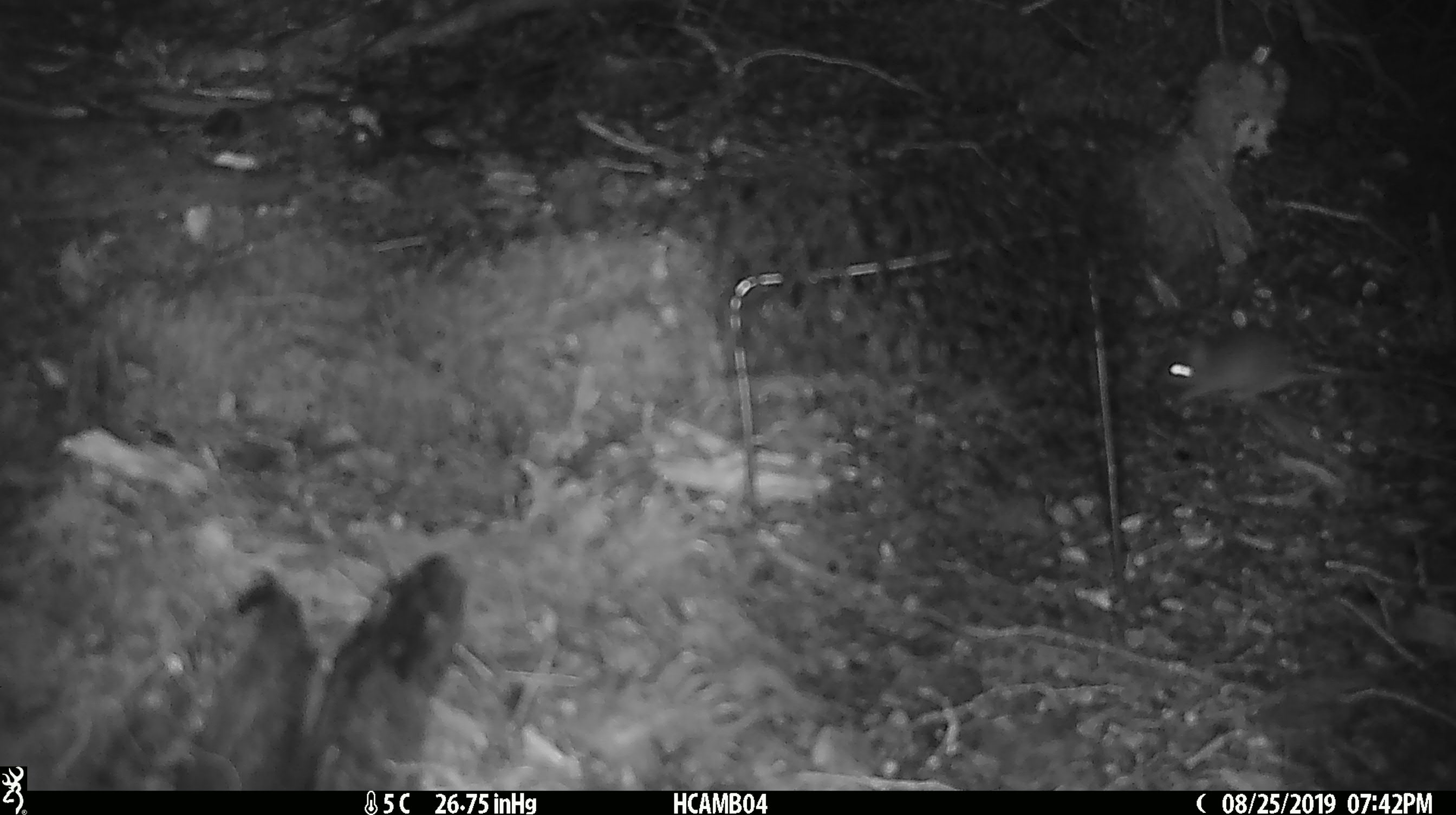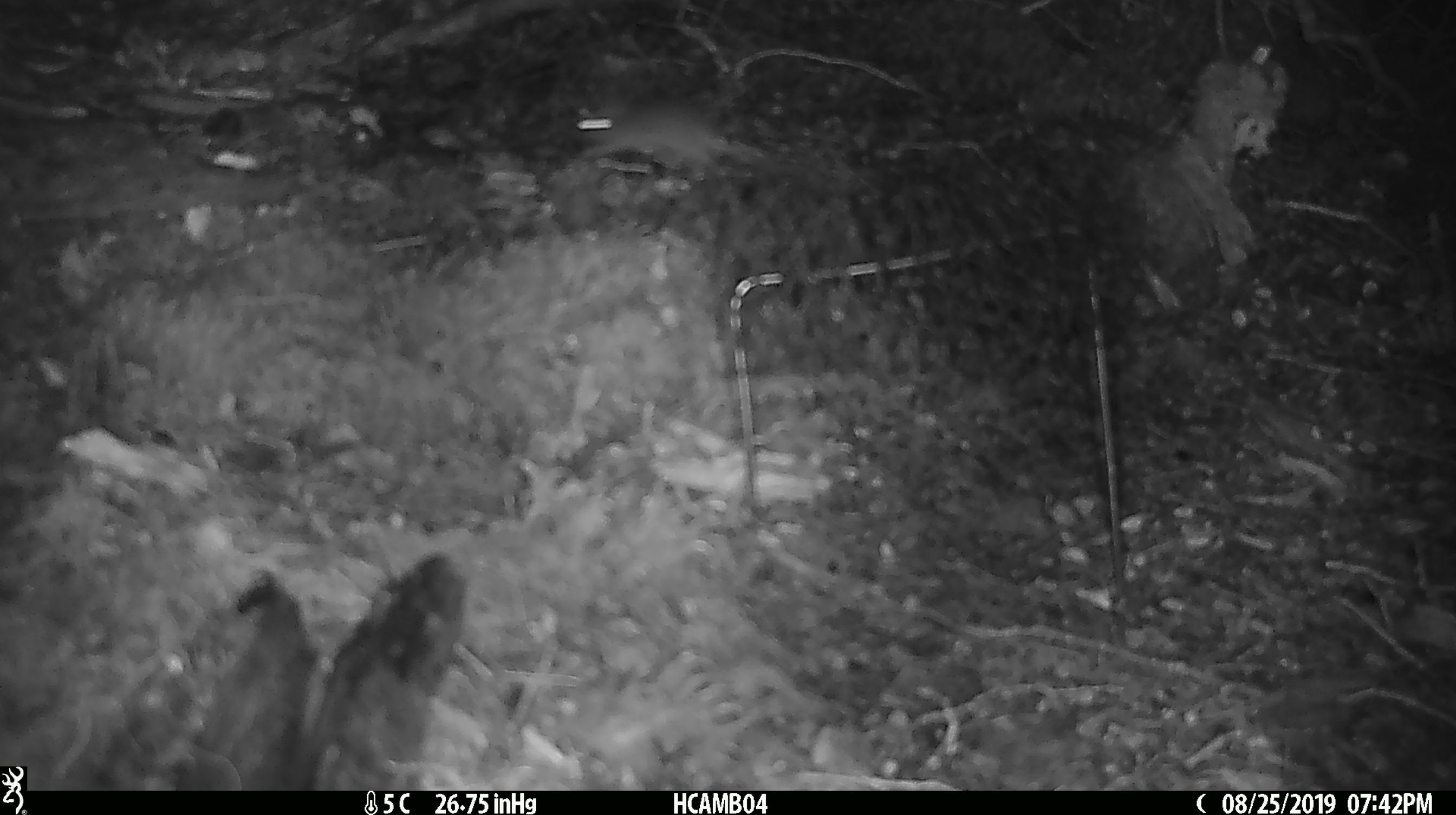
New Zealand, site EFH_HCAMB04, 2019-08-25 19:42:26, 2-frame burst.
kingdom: Animalia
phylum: Chordata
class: Mammalia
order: Rodentia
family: Muridae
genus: Mus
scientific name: Mus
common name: mouse